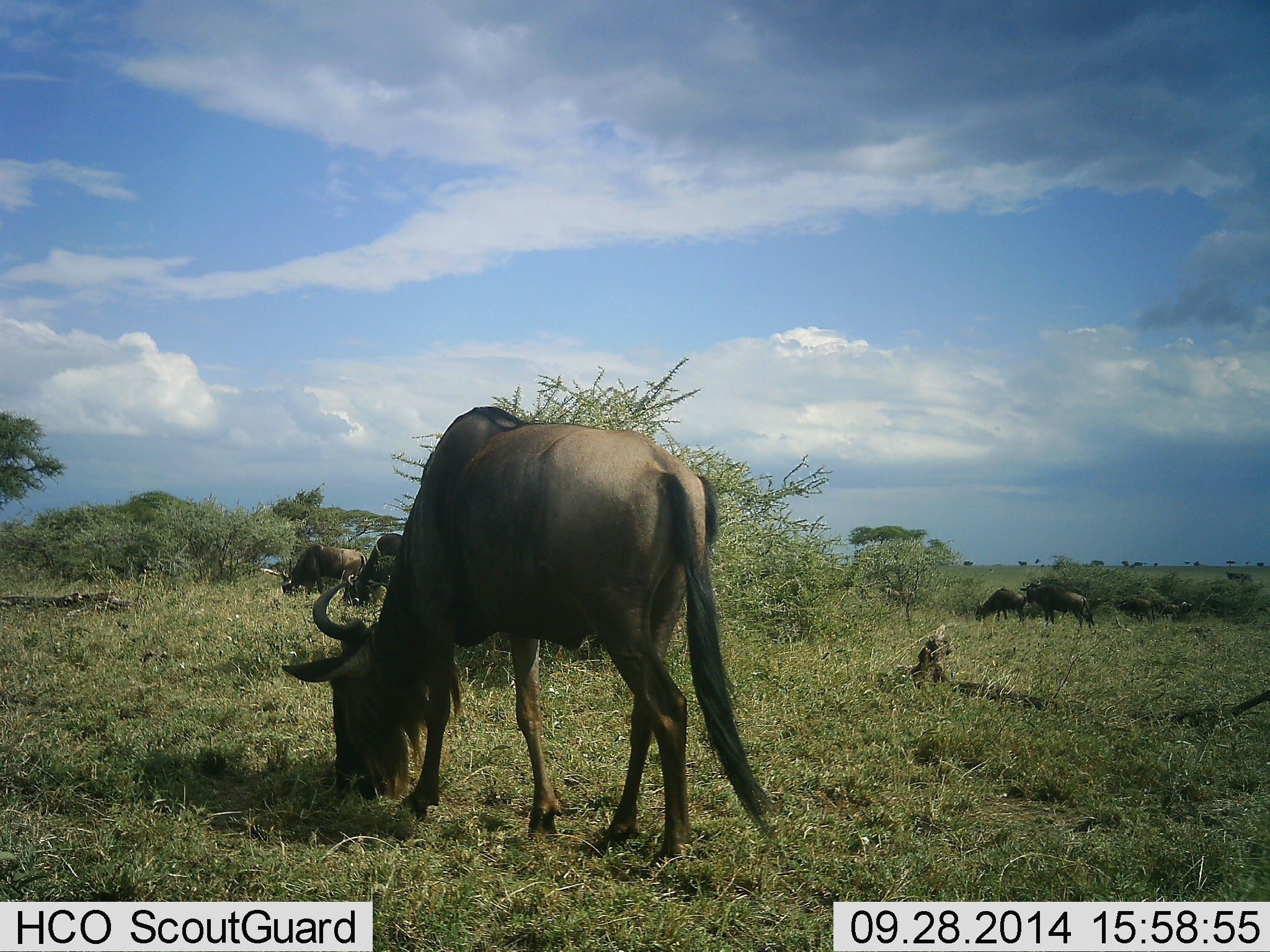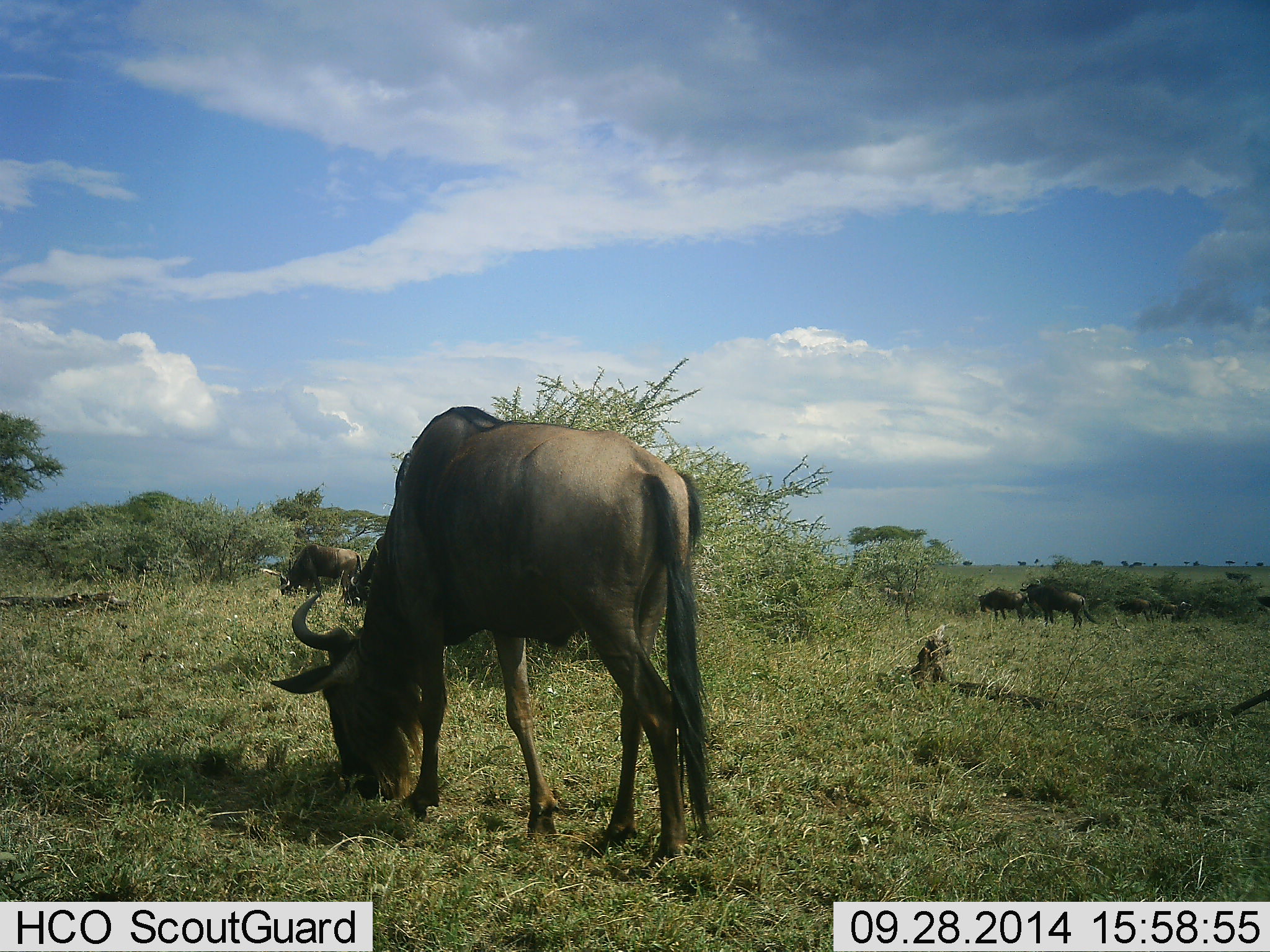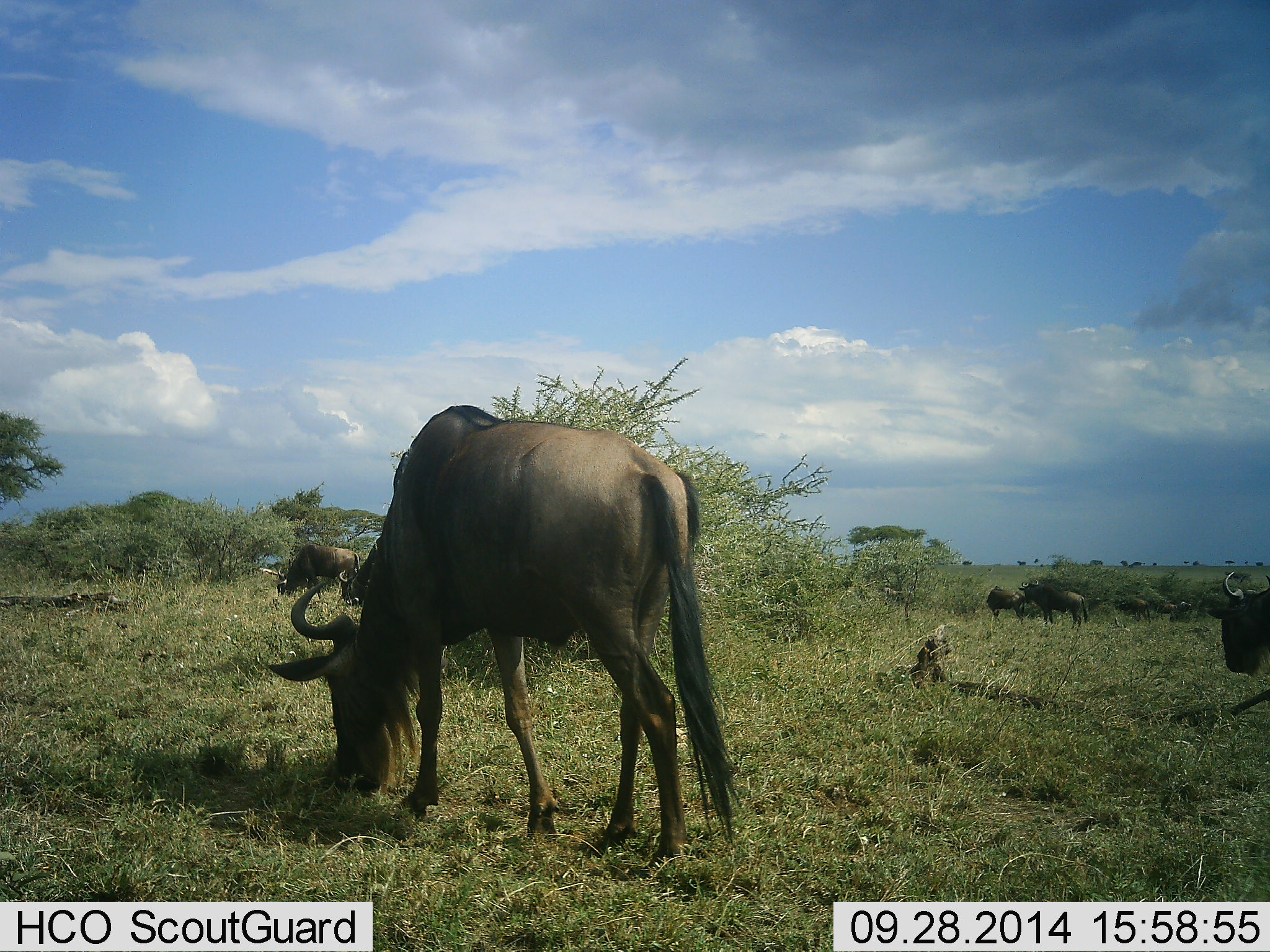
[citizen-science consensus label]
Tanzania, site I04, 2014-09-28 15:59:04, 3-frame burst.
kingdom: Animalia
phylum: Chordata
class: Mammalia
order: Artiodactyla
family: Bovidae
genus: Connochaetes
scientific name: Connochaetes taurinus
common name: blue wildebeest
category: wildebeest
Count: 10.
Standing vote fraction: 10%.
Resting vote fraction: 10%.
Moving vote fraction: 40%.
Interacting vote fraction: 0%.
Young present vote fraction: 0%.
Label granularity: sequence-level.